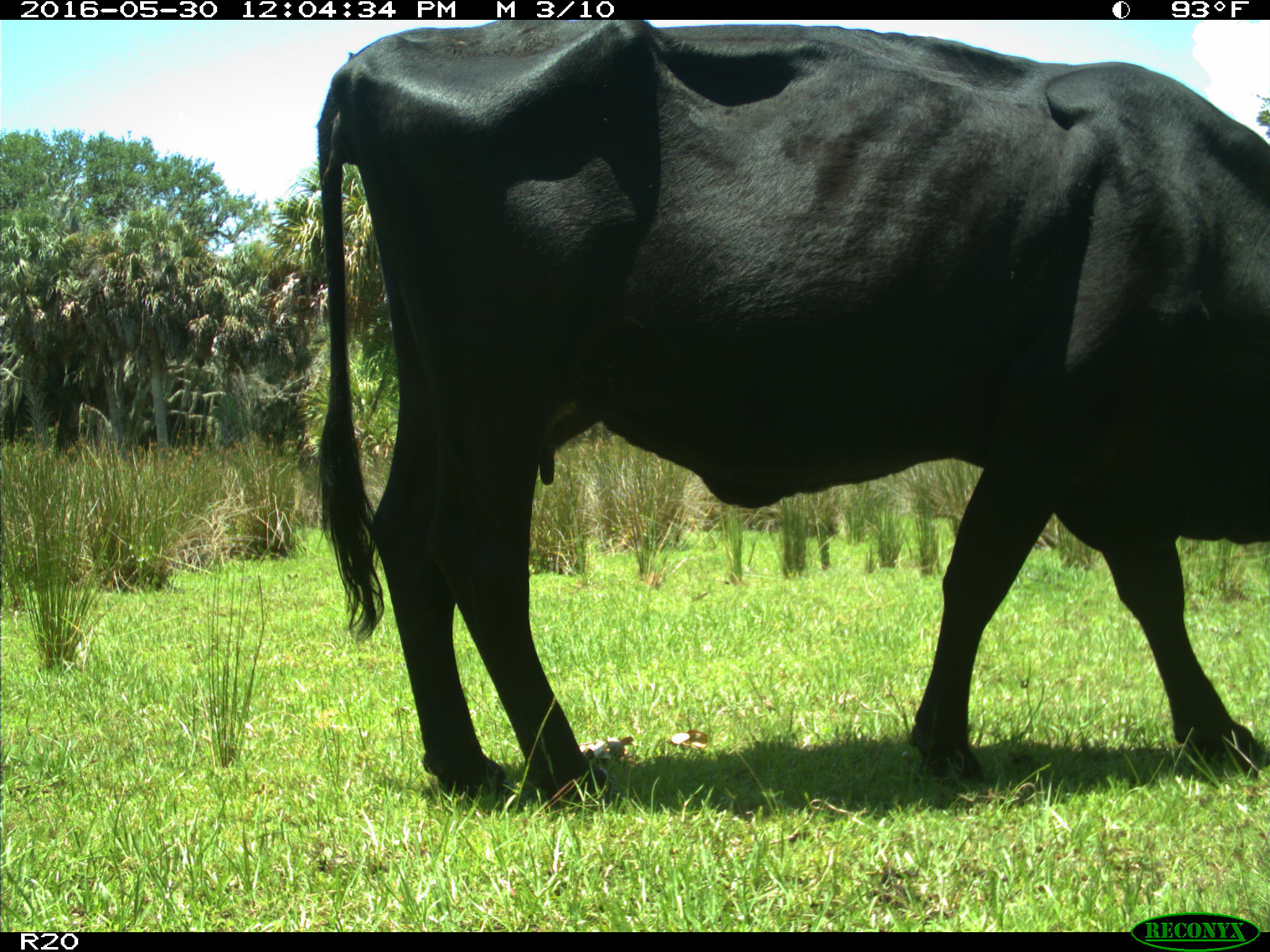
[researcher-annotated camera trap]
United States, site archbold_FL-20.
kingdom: Animalia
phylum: Chordata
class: Mammalia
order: Artiodactyla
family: Bovidae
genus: Bos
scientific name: Bos taurus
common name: domestic cow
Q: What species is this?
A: Bos taurus (domestic cow).